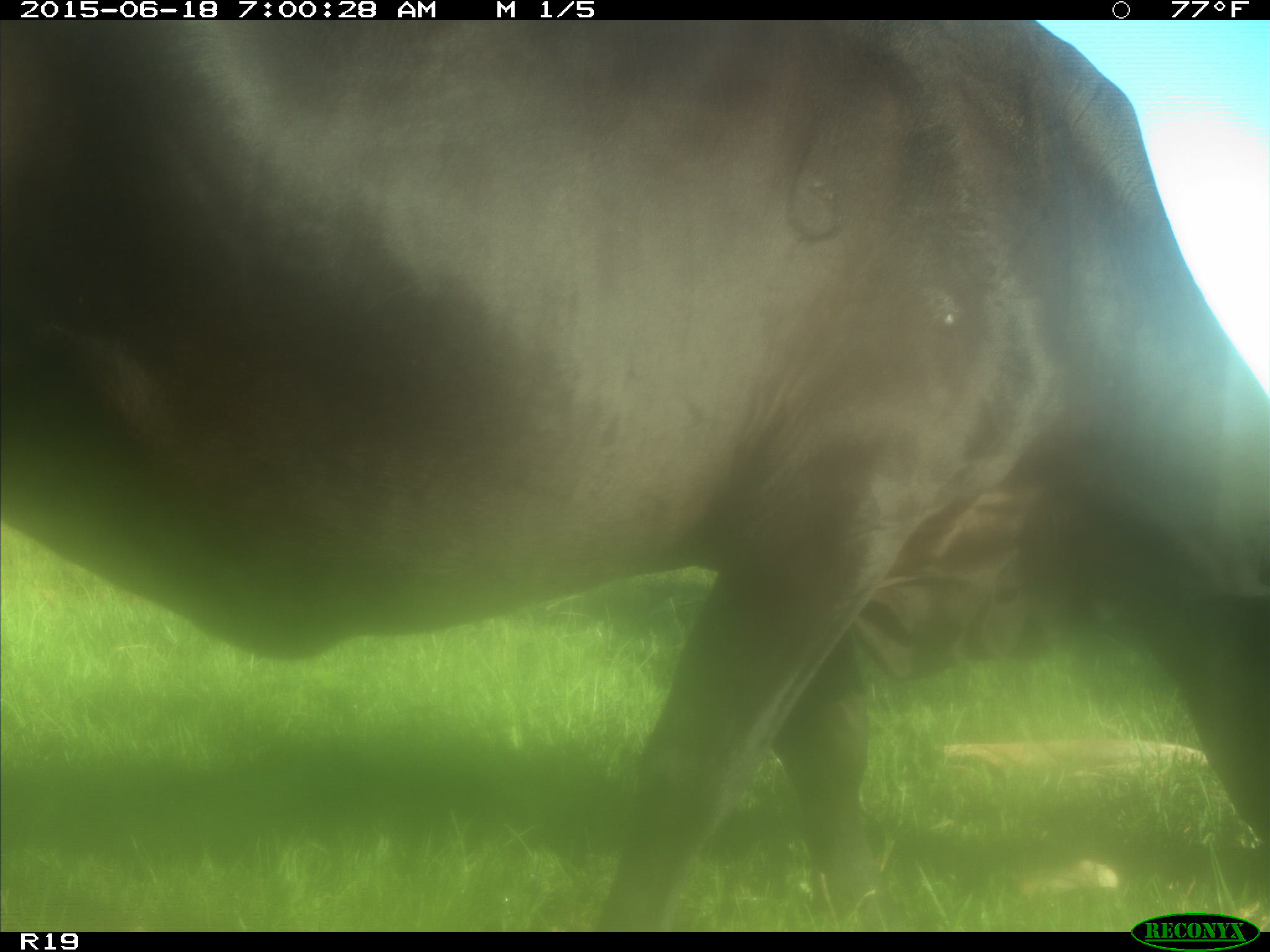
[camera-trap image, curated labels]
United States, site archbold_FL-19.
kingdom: Animalia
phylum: Chordata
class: Mammalia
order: Artiodactyla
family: Bovidae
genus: Bos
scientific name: Bos taurus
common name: domestic cow